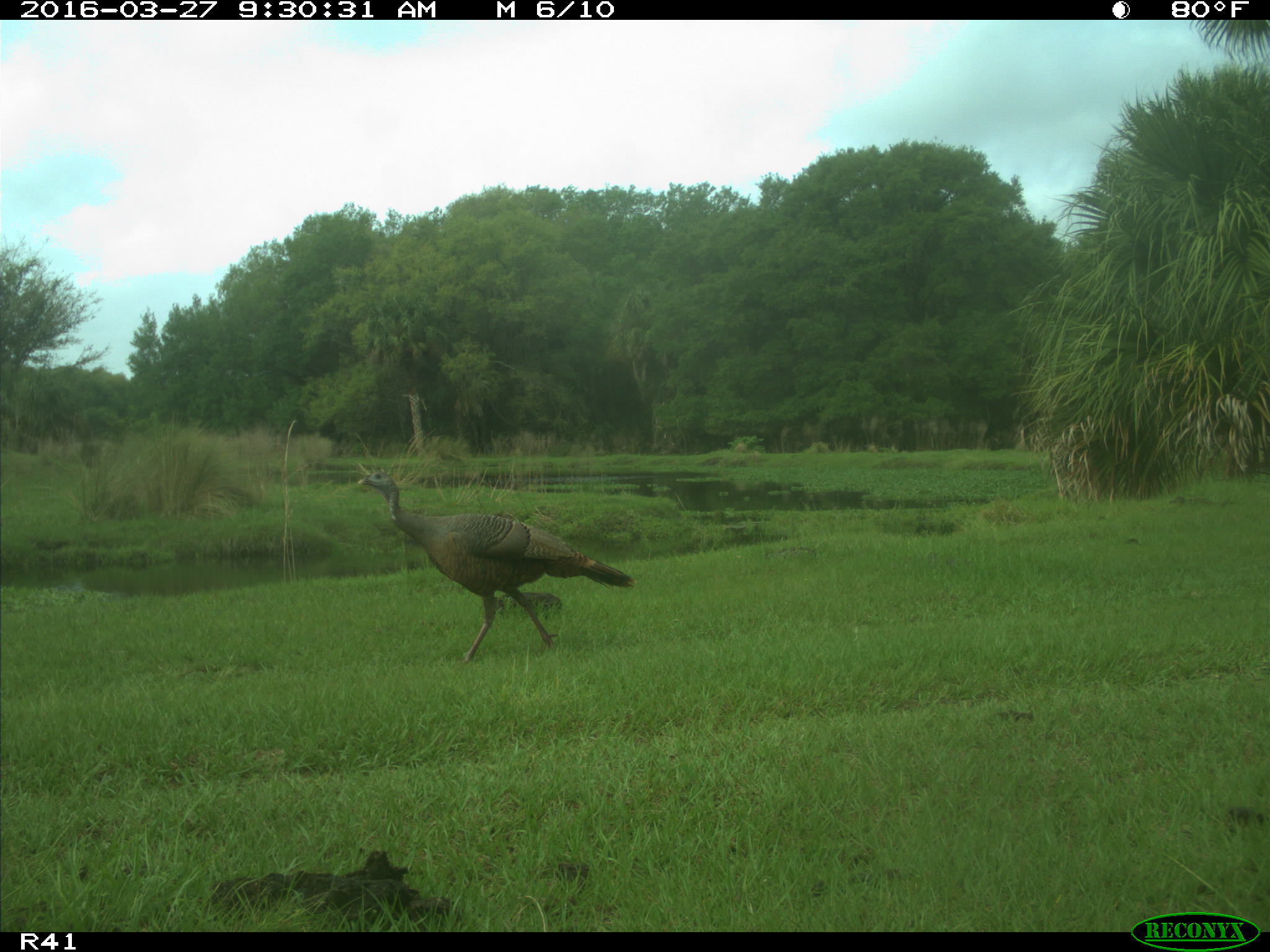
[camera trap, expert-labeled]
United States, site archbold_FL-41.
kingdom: Animalia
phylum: Chordata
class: Mammalia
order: Artiodactyla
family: Bovidae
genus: Bos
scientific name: Bos taurus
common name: domestic cow